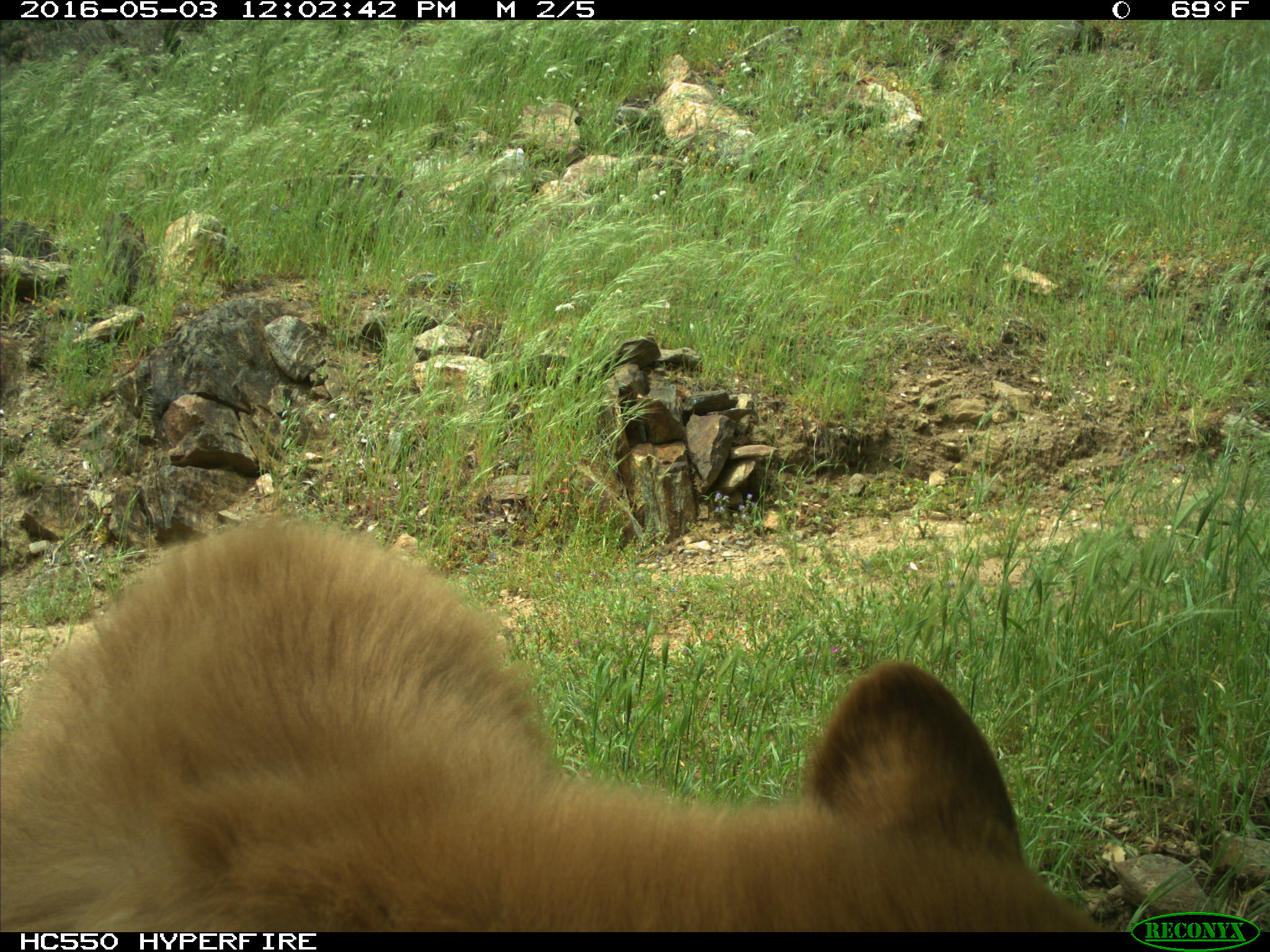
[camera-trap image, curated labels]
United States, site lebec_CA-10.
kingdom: Animalia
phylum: Chordata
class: Mammalia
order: Carnivora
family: Ursidae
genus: Ursus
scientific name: Ursus americanus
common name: american black bear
Ursus americanus (american black bear).